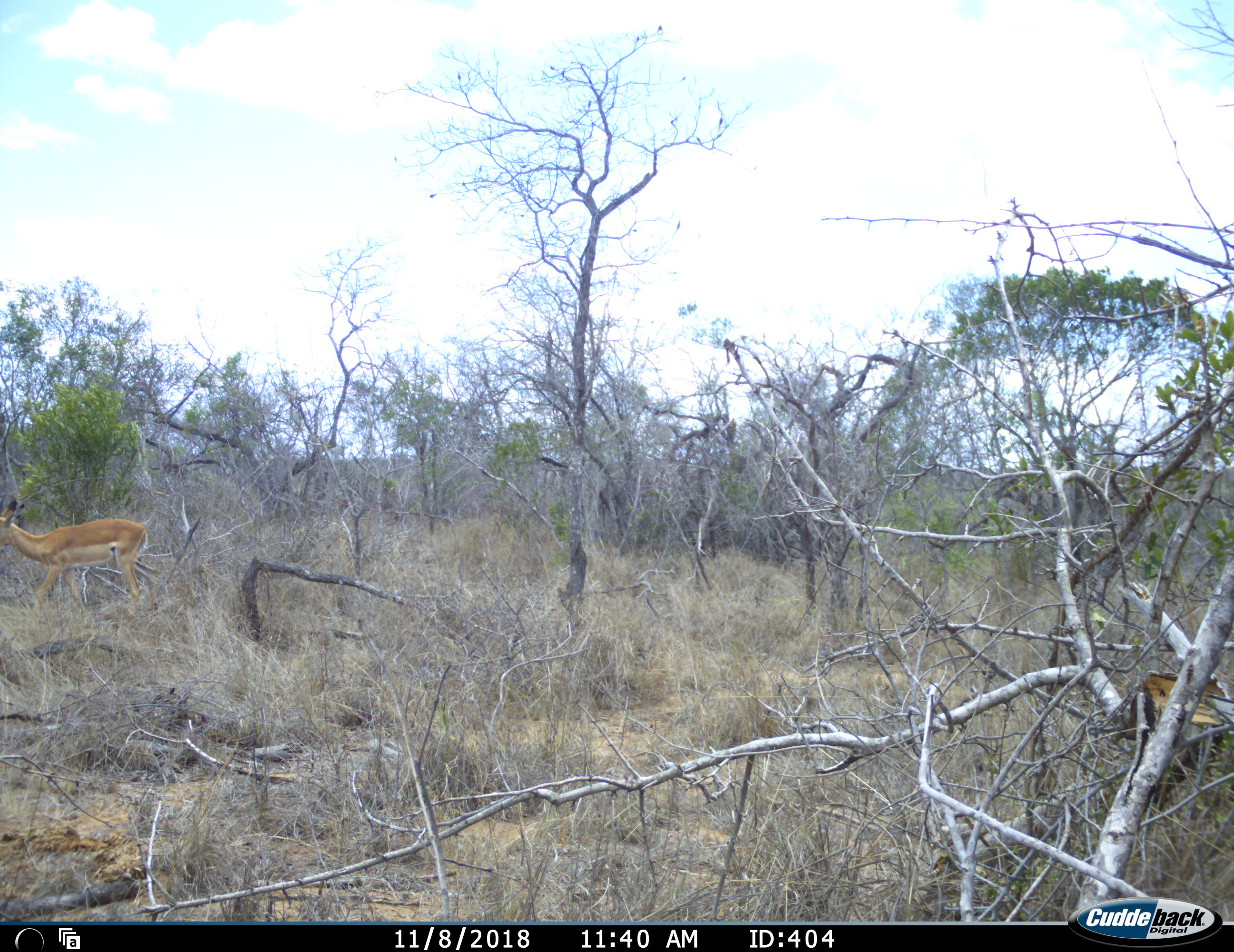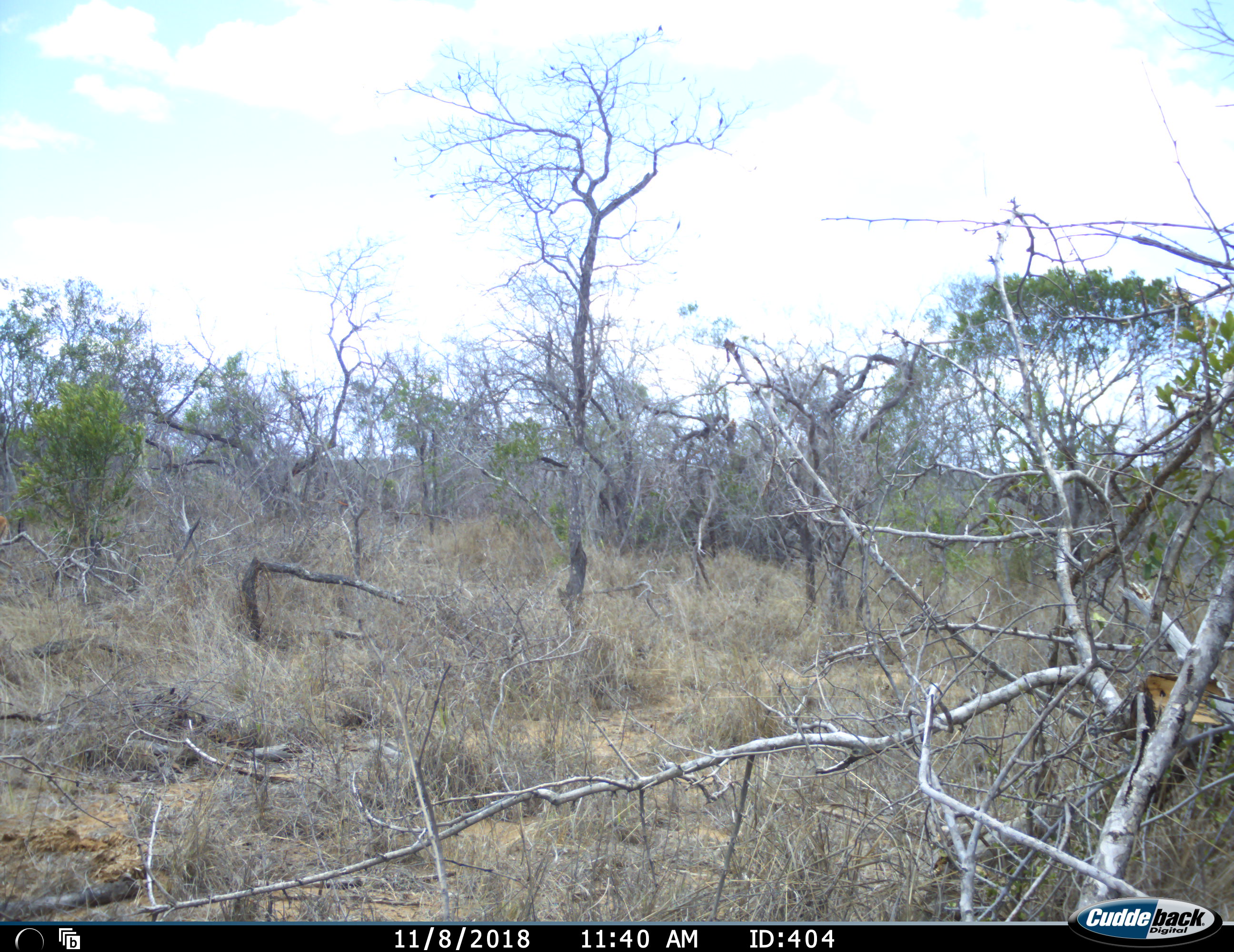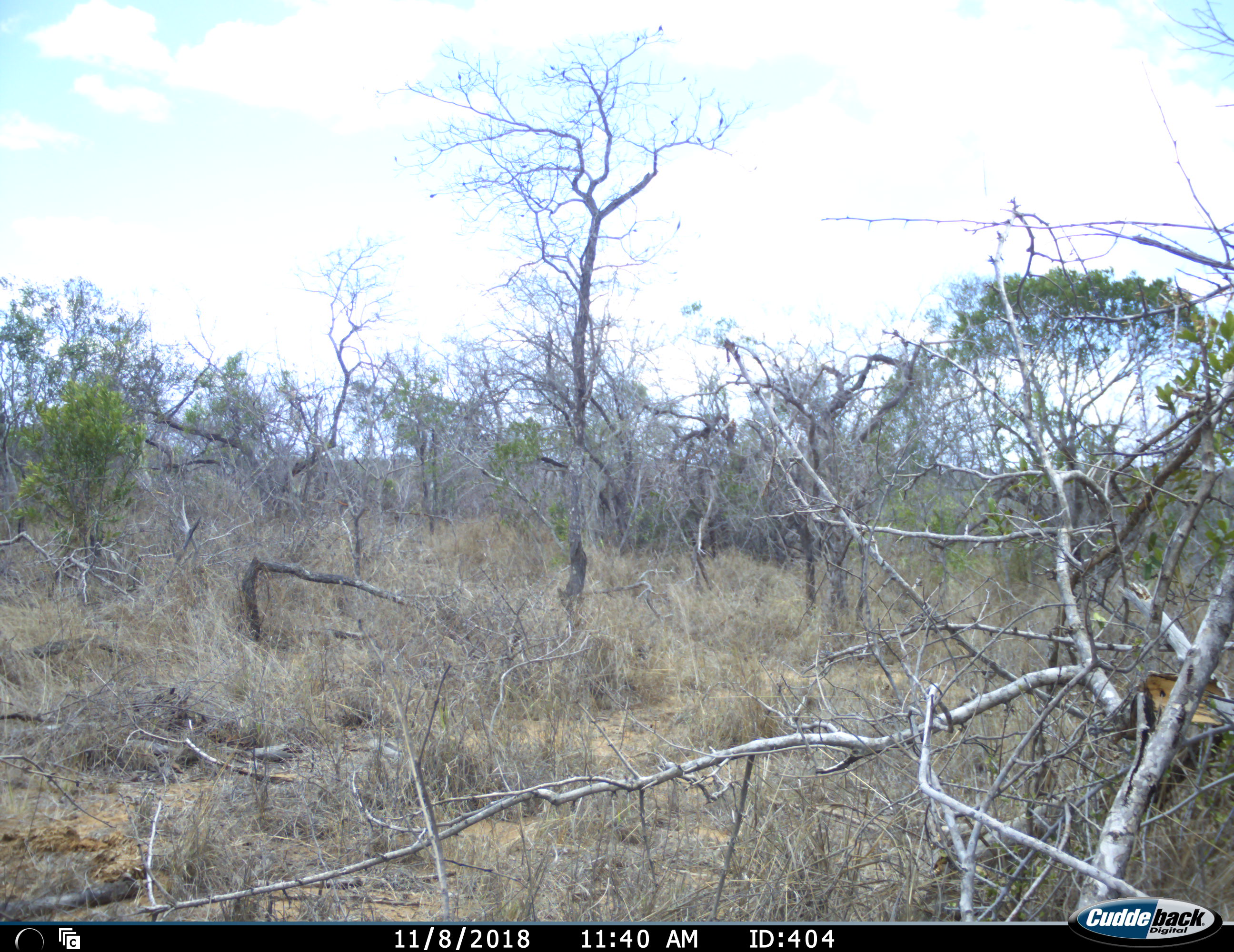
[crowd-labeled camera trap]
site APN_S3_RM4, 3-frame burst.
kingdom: Animalia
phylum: Chordata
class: Mammalia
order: Artiodactyla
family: Bovidae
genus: Aepyceros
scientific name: Aepyceros melampus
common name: impala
Impala (Aepyceros melampus), count 1. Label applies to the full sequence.